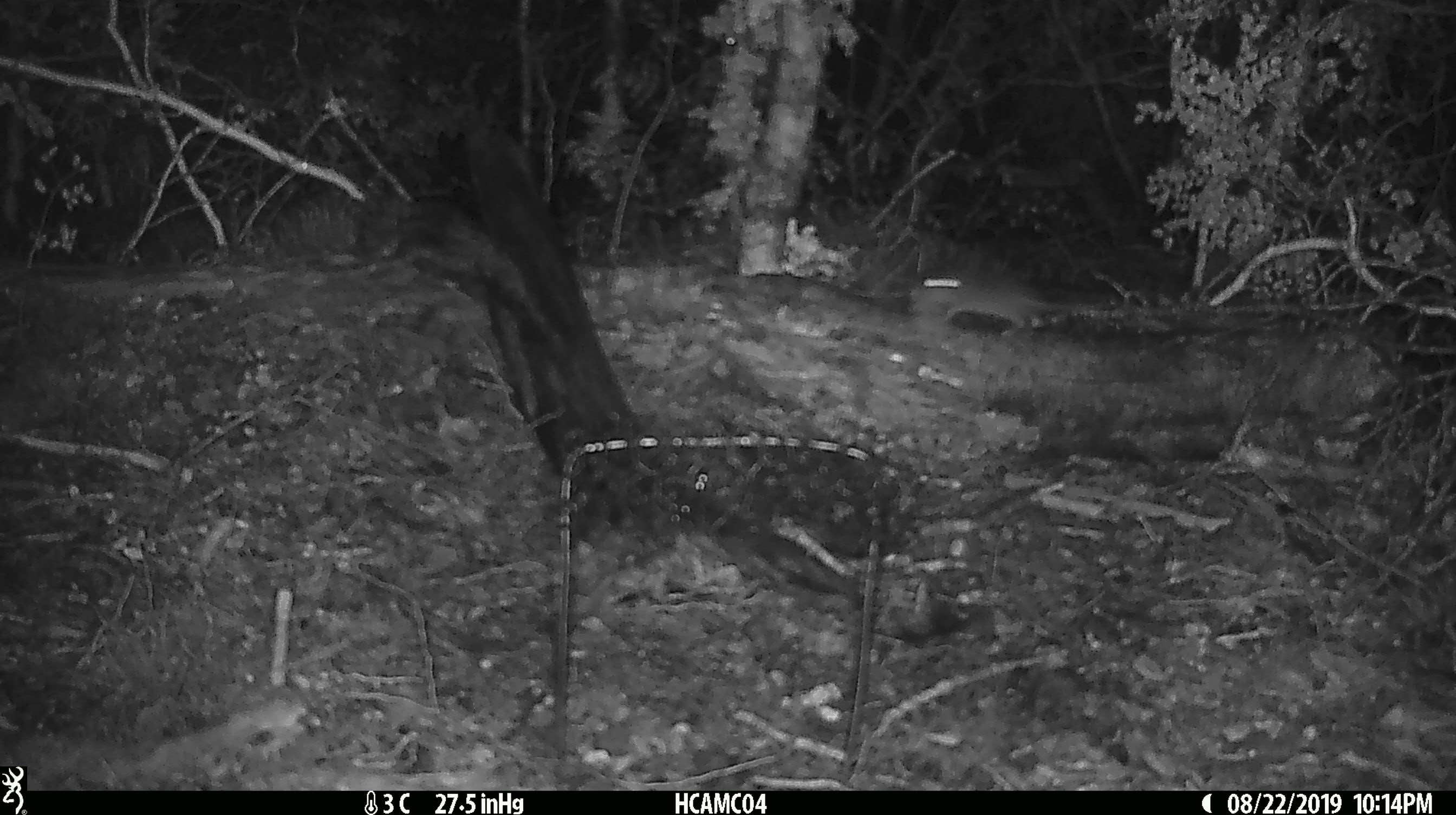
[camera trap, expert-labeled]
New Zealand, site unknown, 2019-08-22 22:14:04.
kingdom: Animalia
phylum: Chordata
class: Mammalia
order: Rodentia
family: Muridae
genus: Mus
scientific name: Mus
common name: mouse